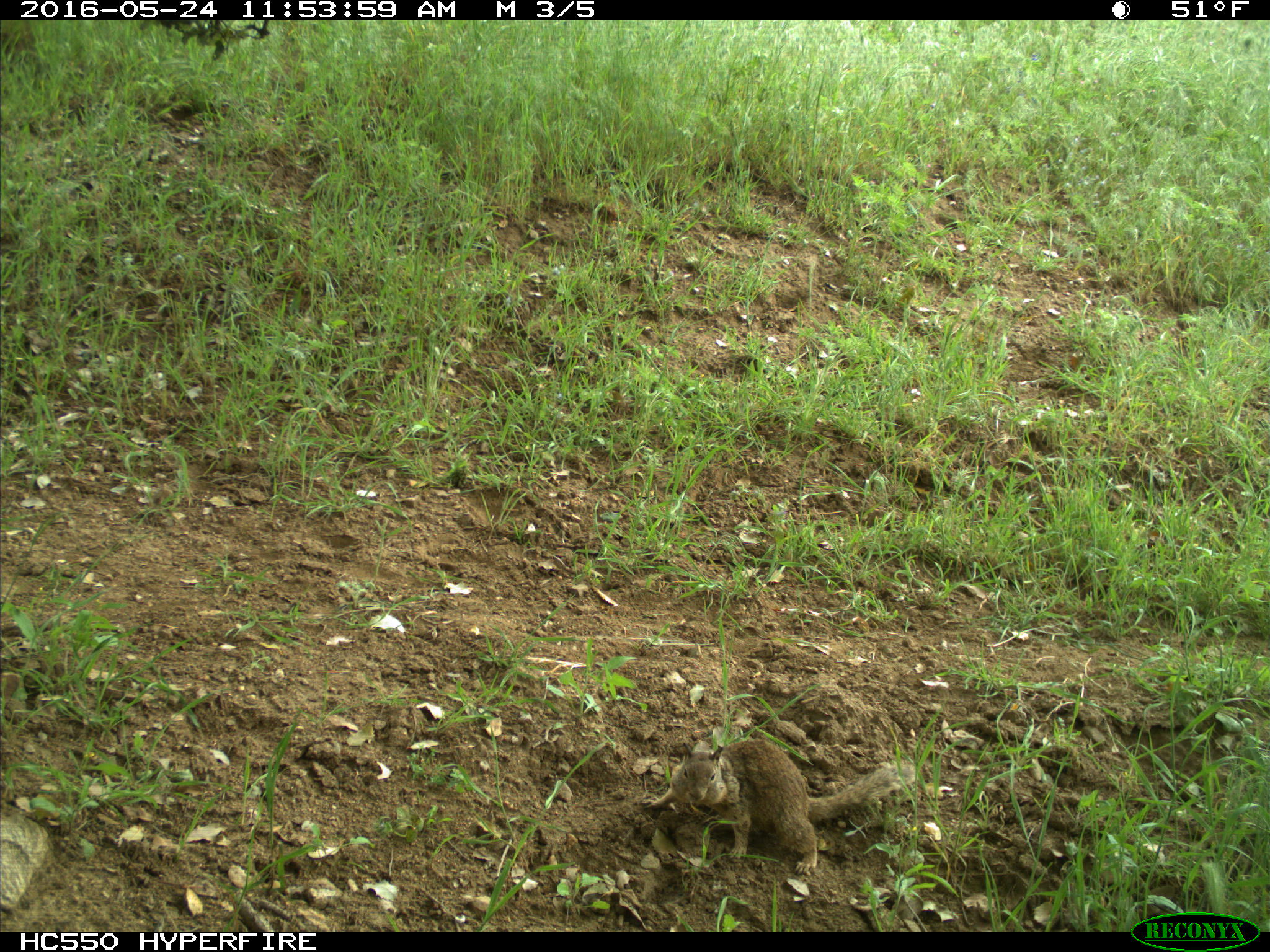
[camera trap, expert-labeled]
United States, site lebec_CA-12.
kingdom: Animalia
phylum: Chordata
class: Mammalia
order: Rodentia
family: Sciuridae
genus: Otospermophilus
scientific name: Otospermophilus beecheyi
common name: california ground squirrel